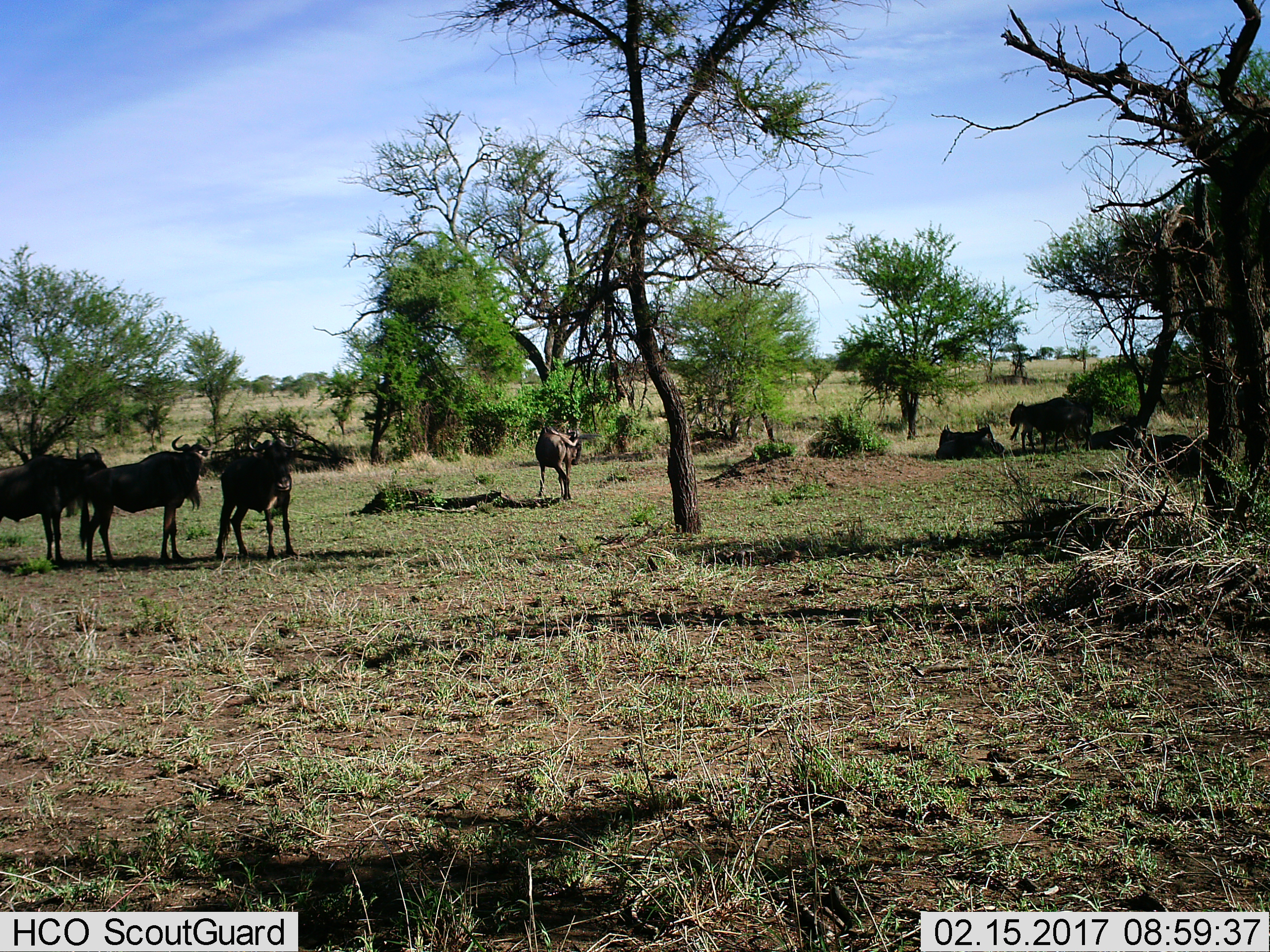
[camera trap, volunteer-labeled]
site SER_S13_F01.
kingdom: Animalia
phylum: Chordata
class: Mammalia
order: Artiodactyla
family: Bovidae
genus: Connochaetes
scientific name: Connochaetes taurinus taurinus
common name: blue wildebeest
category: wildebeestblue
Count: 6.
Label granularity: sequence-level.